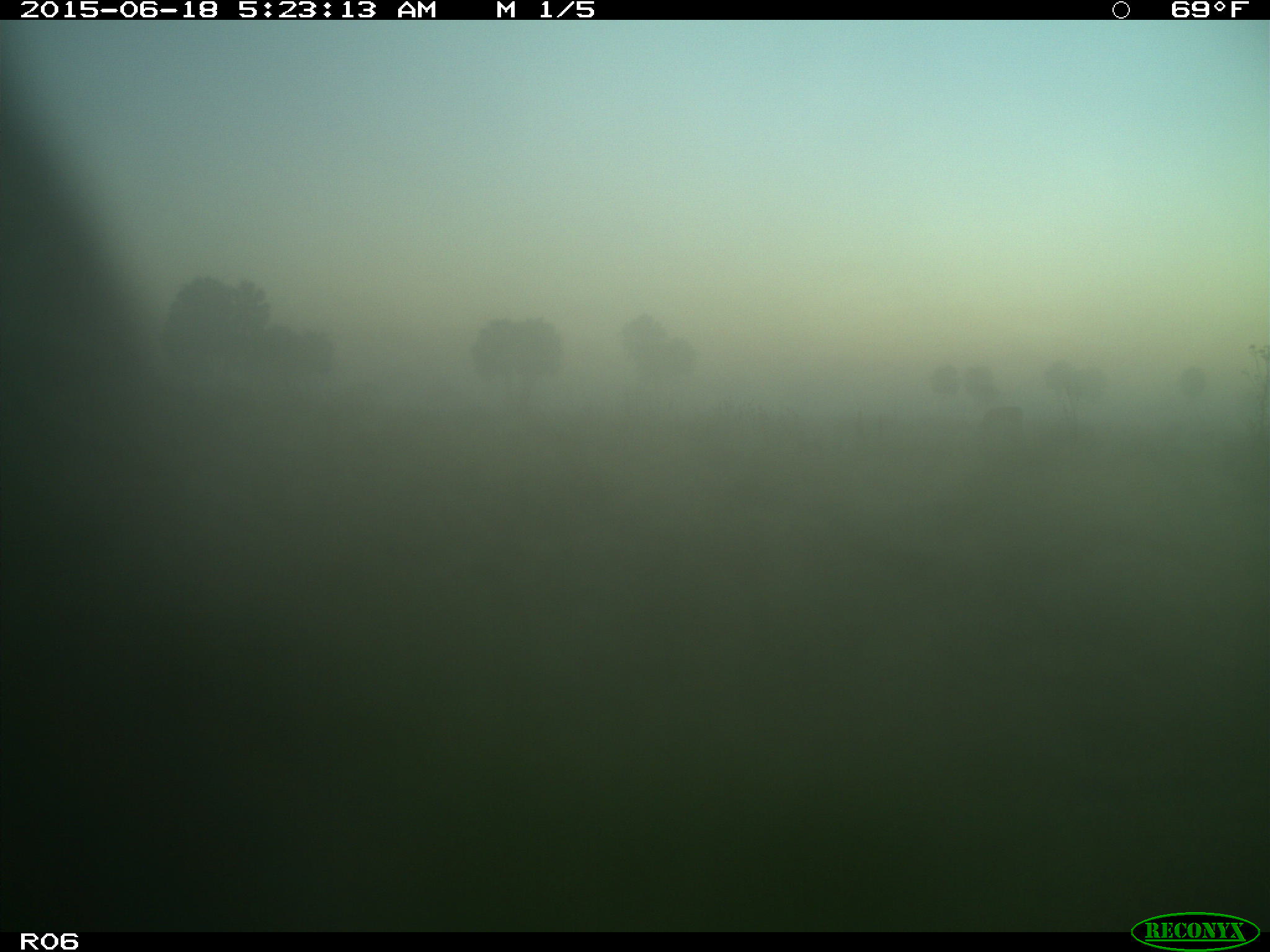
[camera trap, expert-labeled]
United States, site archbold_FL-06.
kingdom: Animalia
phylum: Chordata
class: Mammalia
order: Artiodactyla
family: Bovidae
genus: Bos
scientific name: Bos taurus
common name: domestic cow